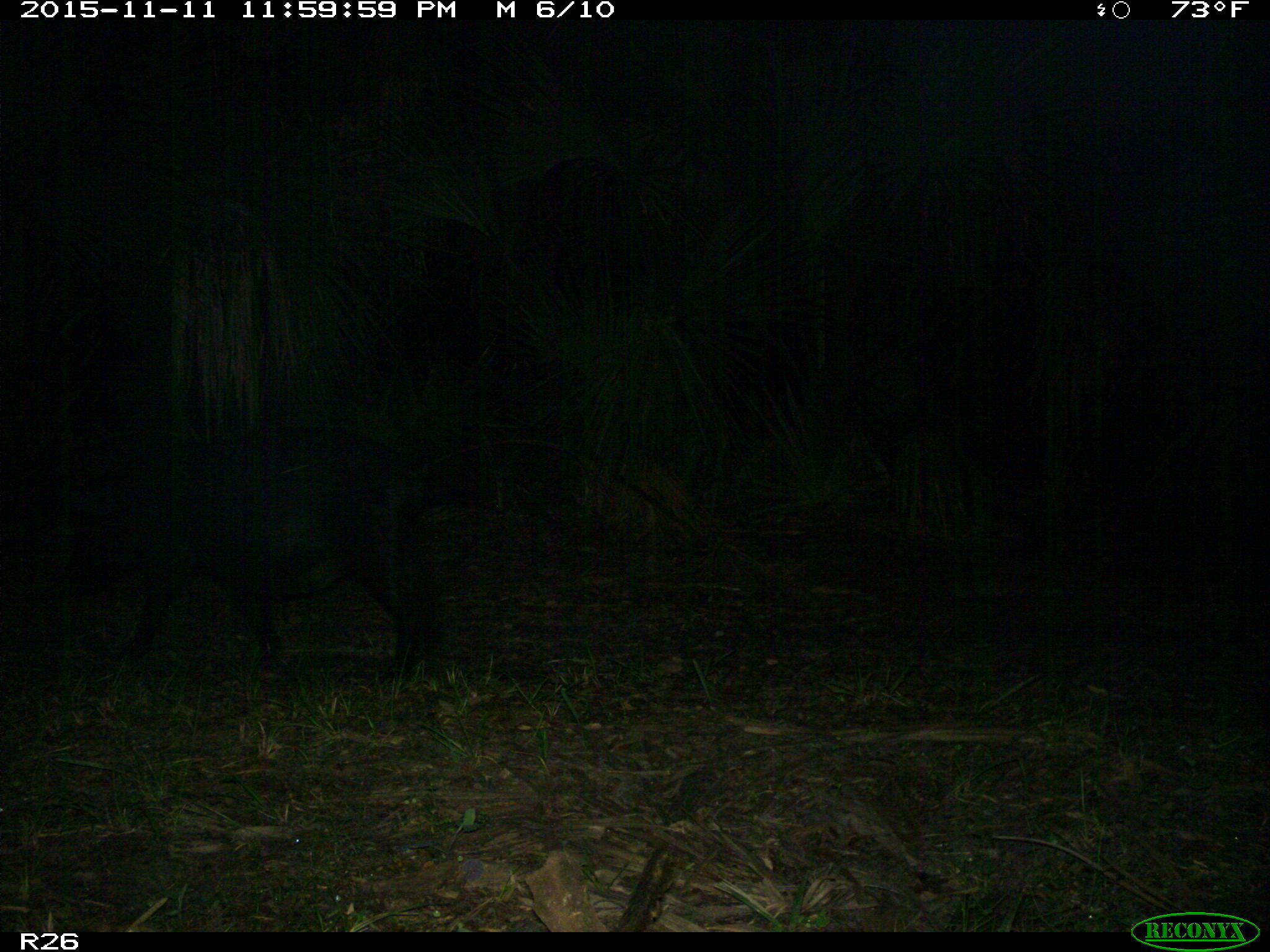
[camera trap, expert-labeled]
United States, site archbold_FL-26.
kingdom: Animalia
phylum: Chordata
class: Mammalia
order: Artiodactyla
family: Suidae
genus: Sus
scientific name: Sus scrofa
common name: wild boar